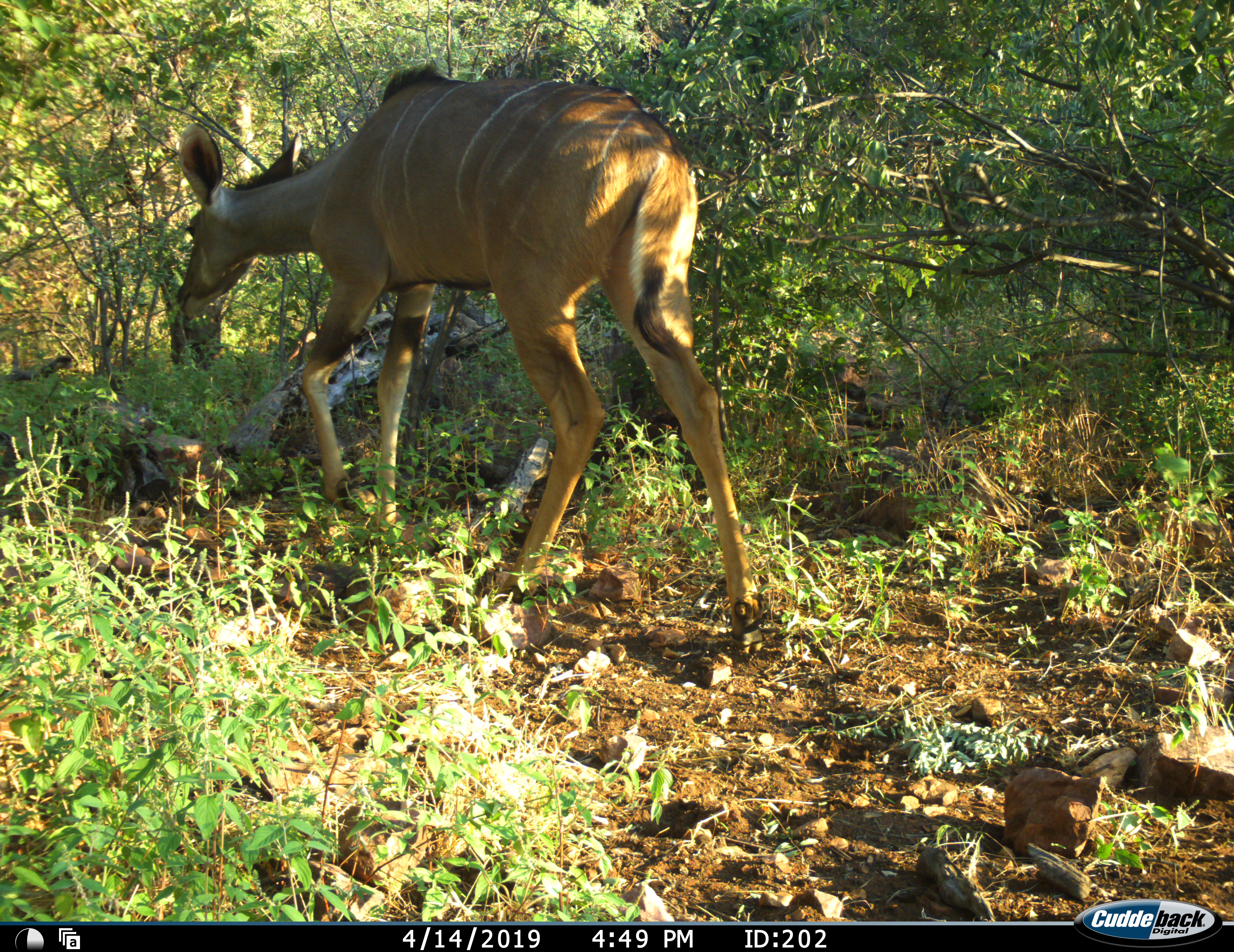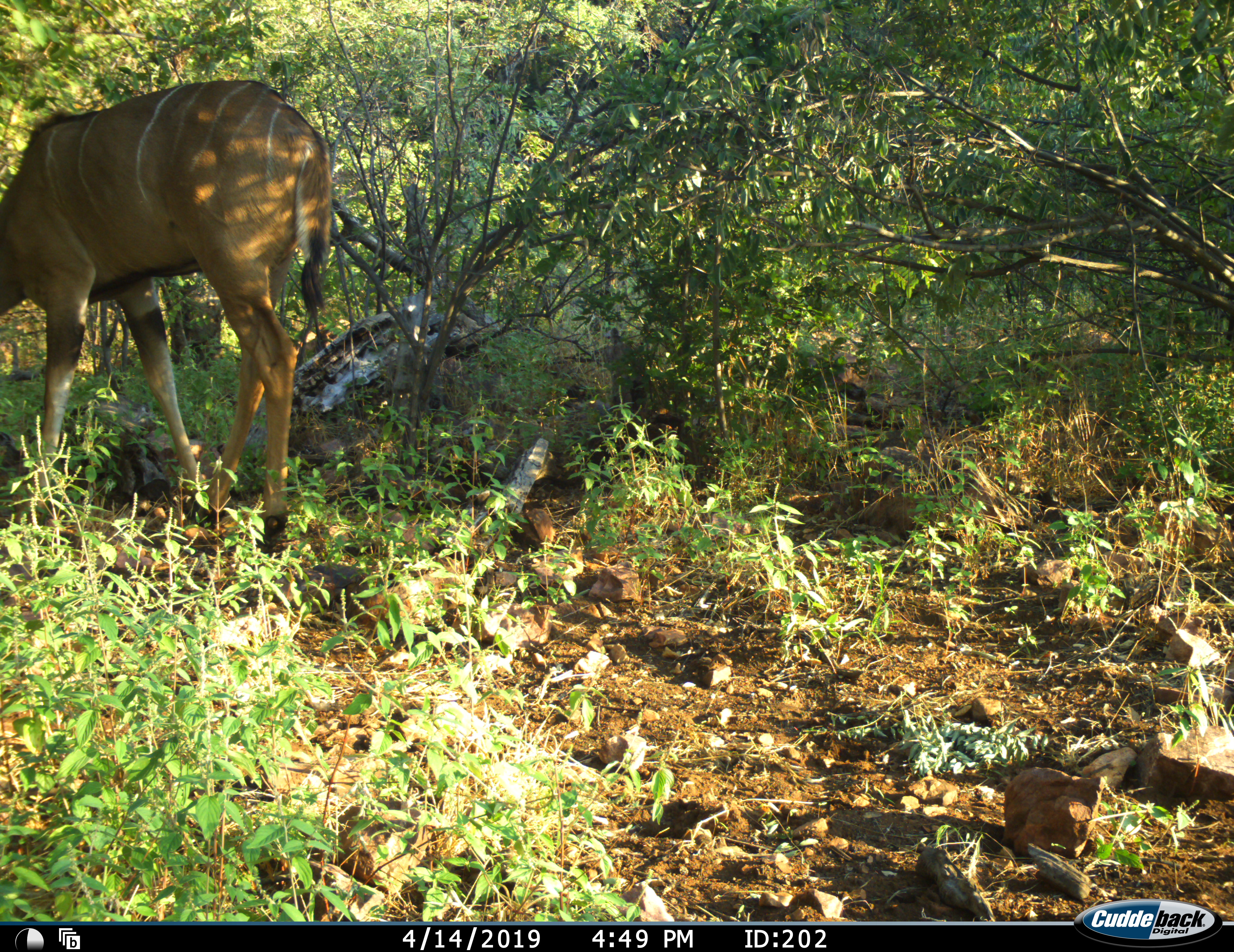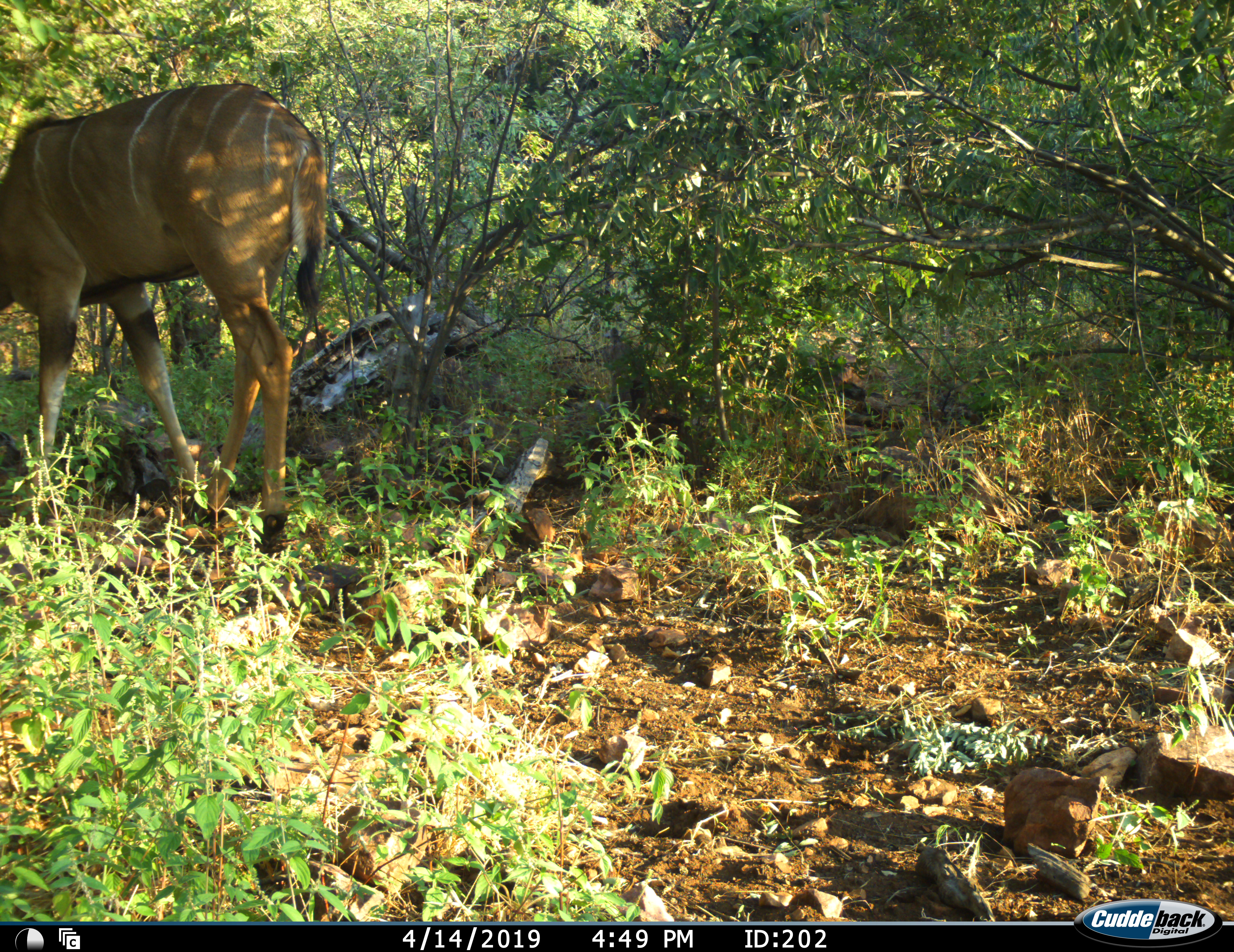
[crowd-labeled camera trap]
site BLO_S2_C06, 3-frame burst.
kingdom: Animalia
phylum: Chordata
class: Mammalia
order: Artiodactyla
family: Bovidae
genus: Tragelaphus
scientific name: Tragelaphus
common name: kudu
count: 1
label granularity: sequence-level